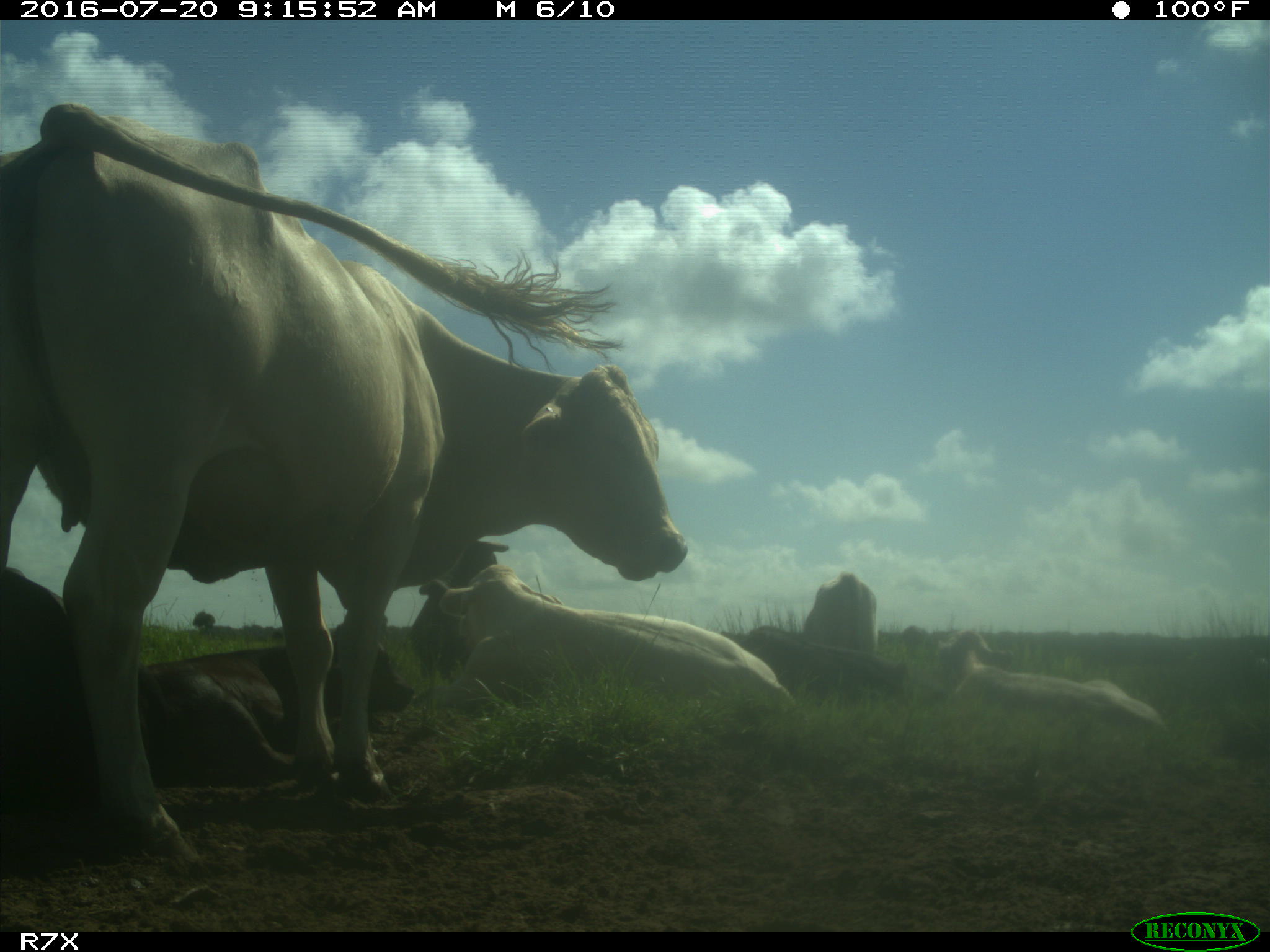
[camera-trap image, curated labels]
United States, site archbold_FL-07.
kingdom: Animalia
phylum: Chordata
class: Mammalia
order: Artiodactyla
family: Bovidae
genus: Bos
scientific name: Bos taurus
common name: domestic cow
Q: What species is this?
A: Bos taurus (domestic cow).